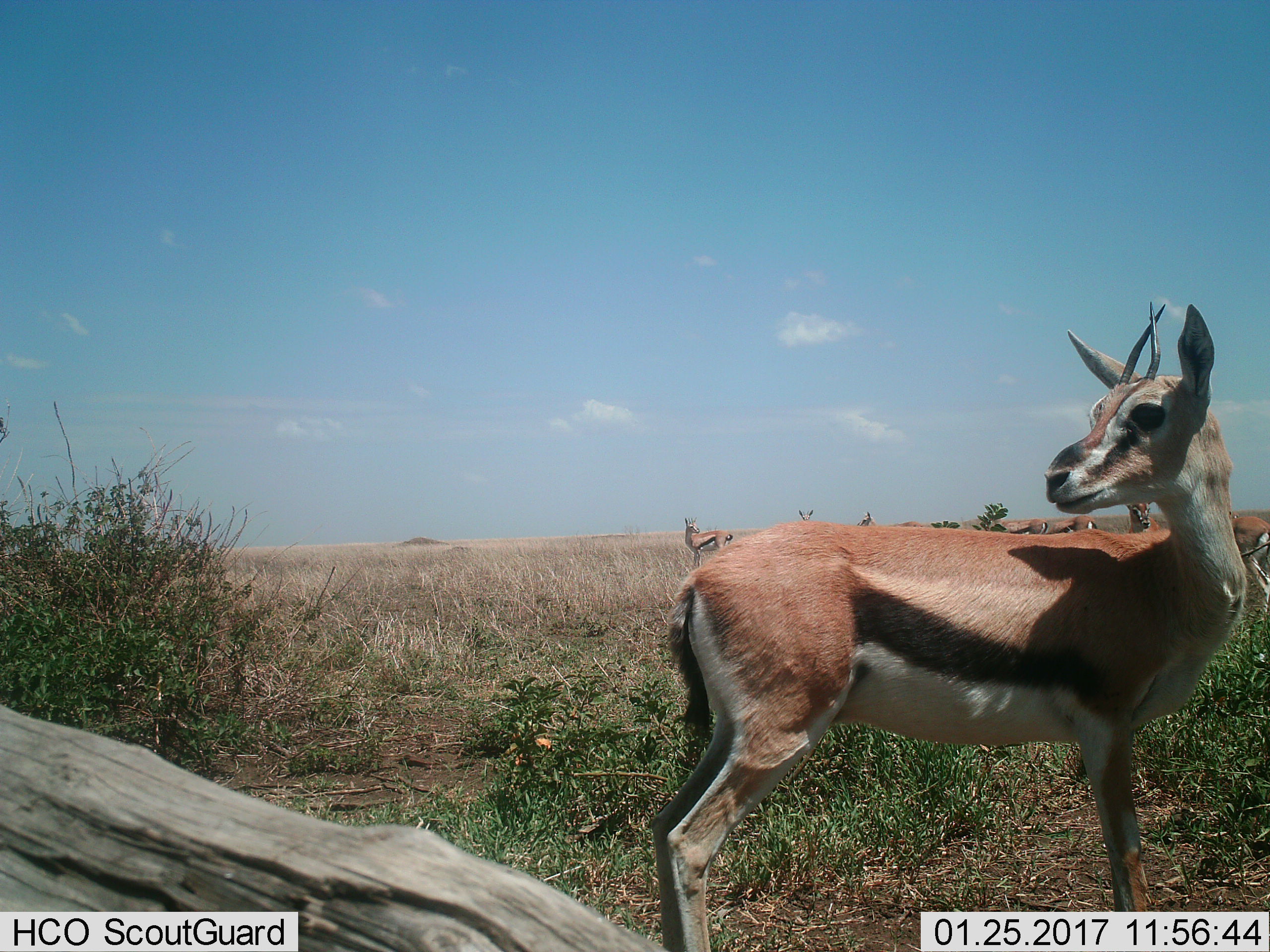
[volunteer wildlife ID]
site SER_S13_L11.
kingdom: Animalia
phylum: Chordata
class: Mammalia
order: Artiodactyla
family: Bovidae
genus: Eudorcas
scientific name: Eudorcas thomsonii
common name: thomson's gazelle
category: gazellethomsons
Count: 8.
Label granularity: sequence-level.